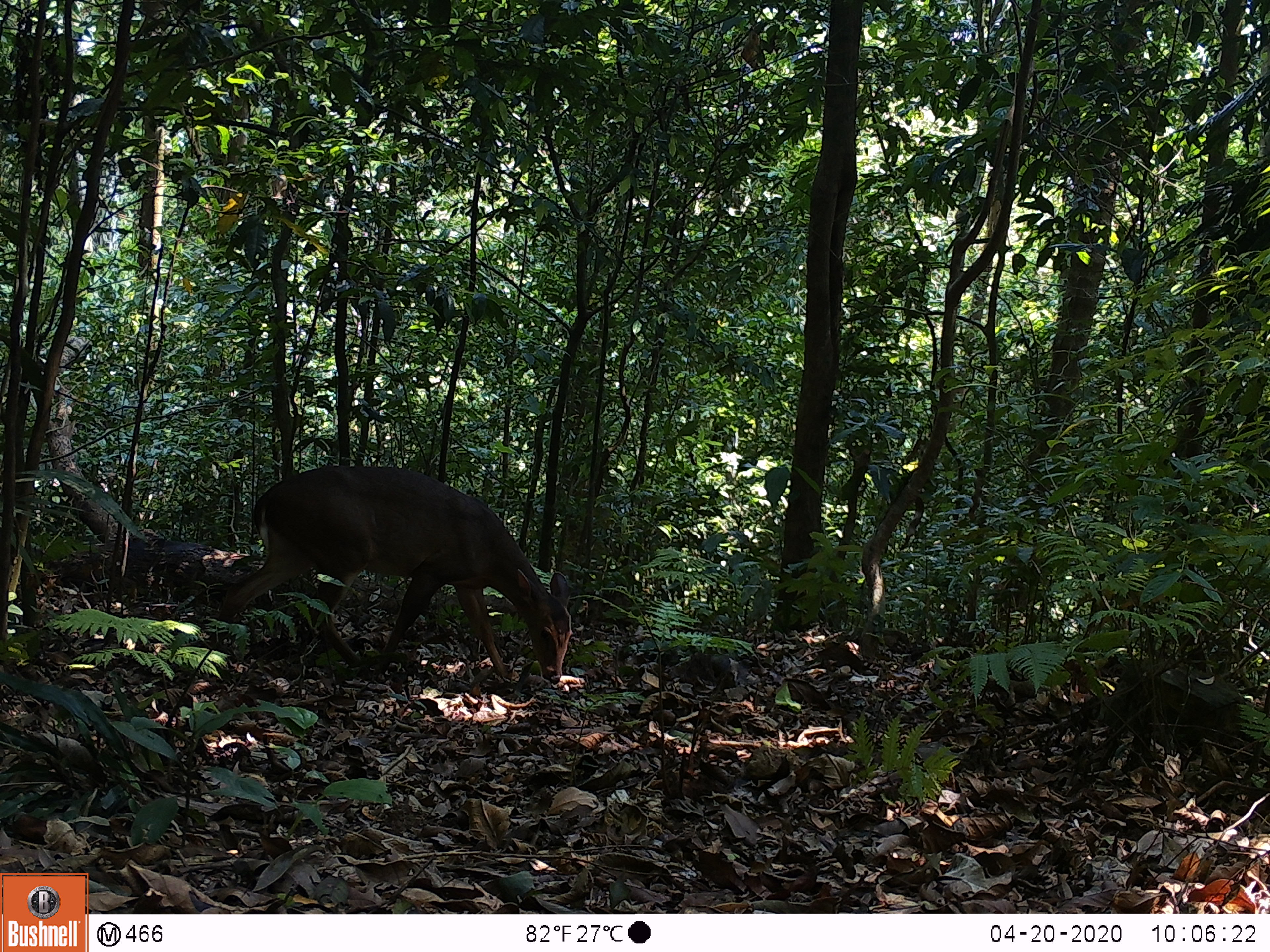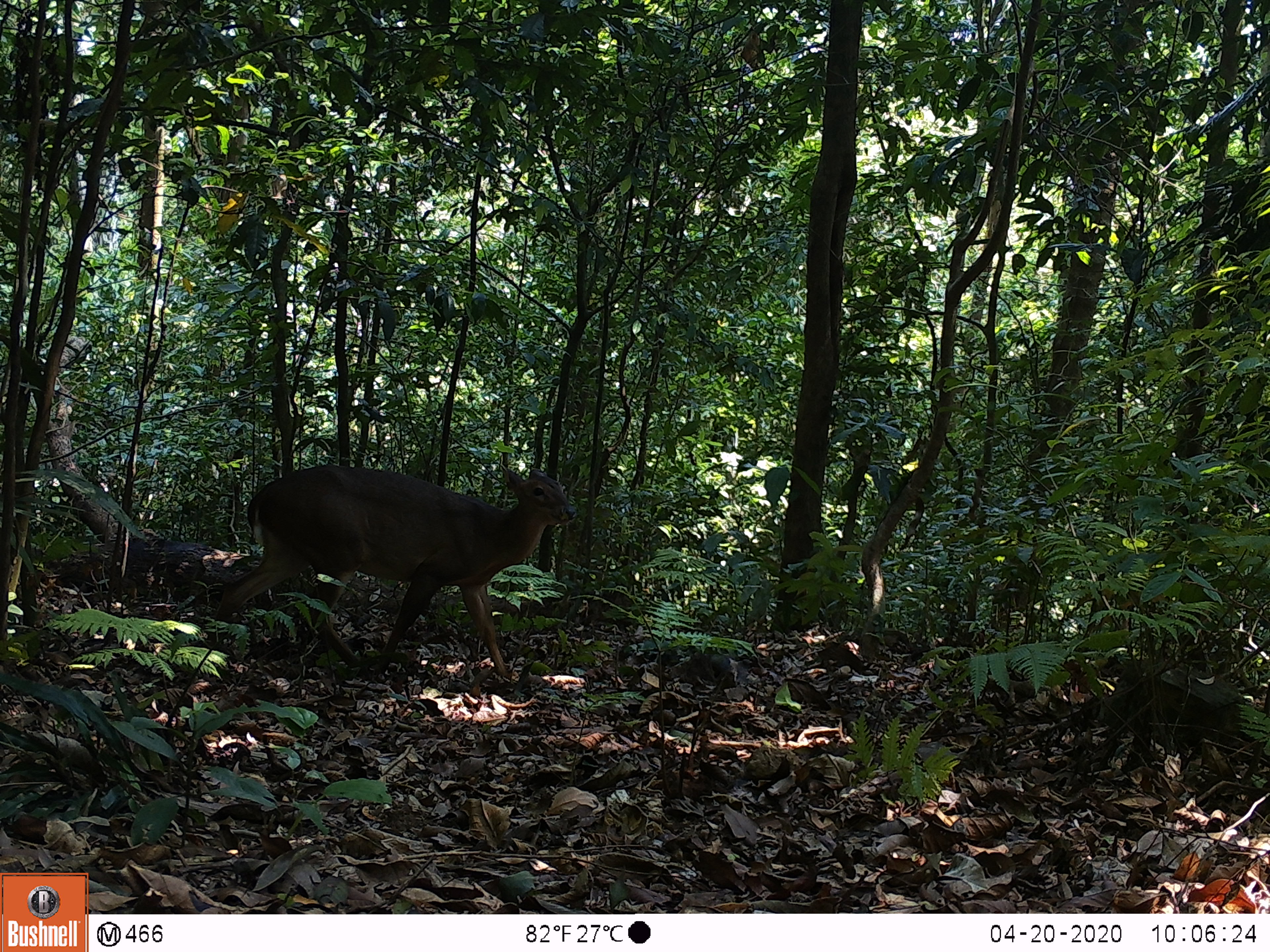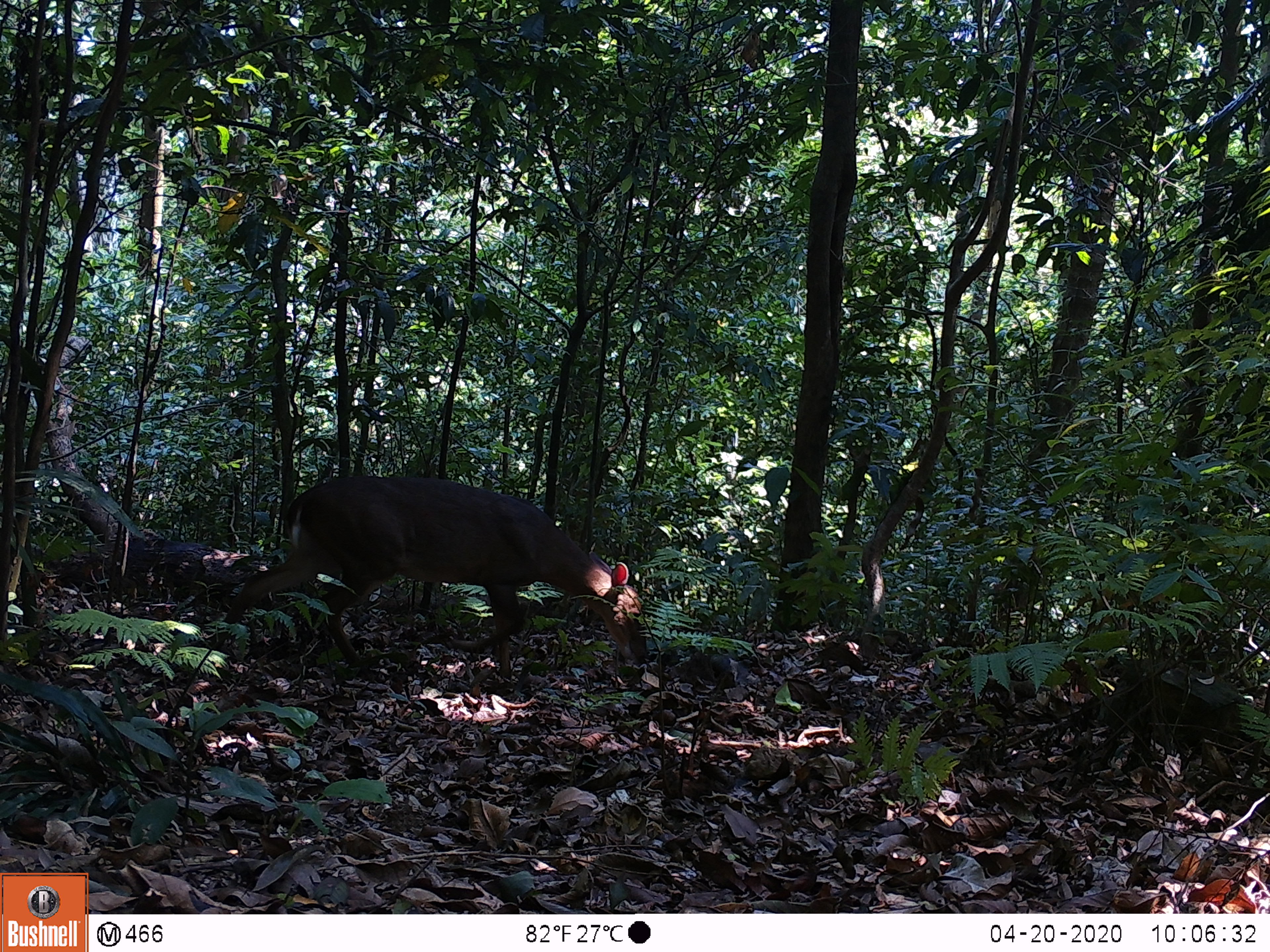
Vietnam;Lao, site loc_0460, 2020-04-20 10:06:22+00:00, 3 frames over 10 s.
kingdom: Animalia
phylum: Chordata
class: Mammalia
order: Artiodactyla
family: Cervidae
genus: Muntiacus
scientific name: Muntiacus vuquangensis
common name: large-antlered muntjac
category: large antlered muntjac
Large antlered muntjac (large-antlered muntjac) (Muntiacus vuquangensis). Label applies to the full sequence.